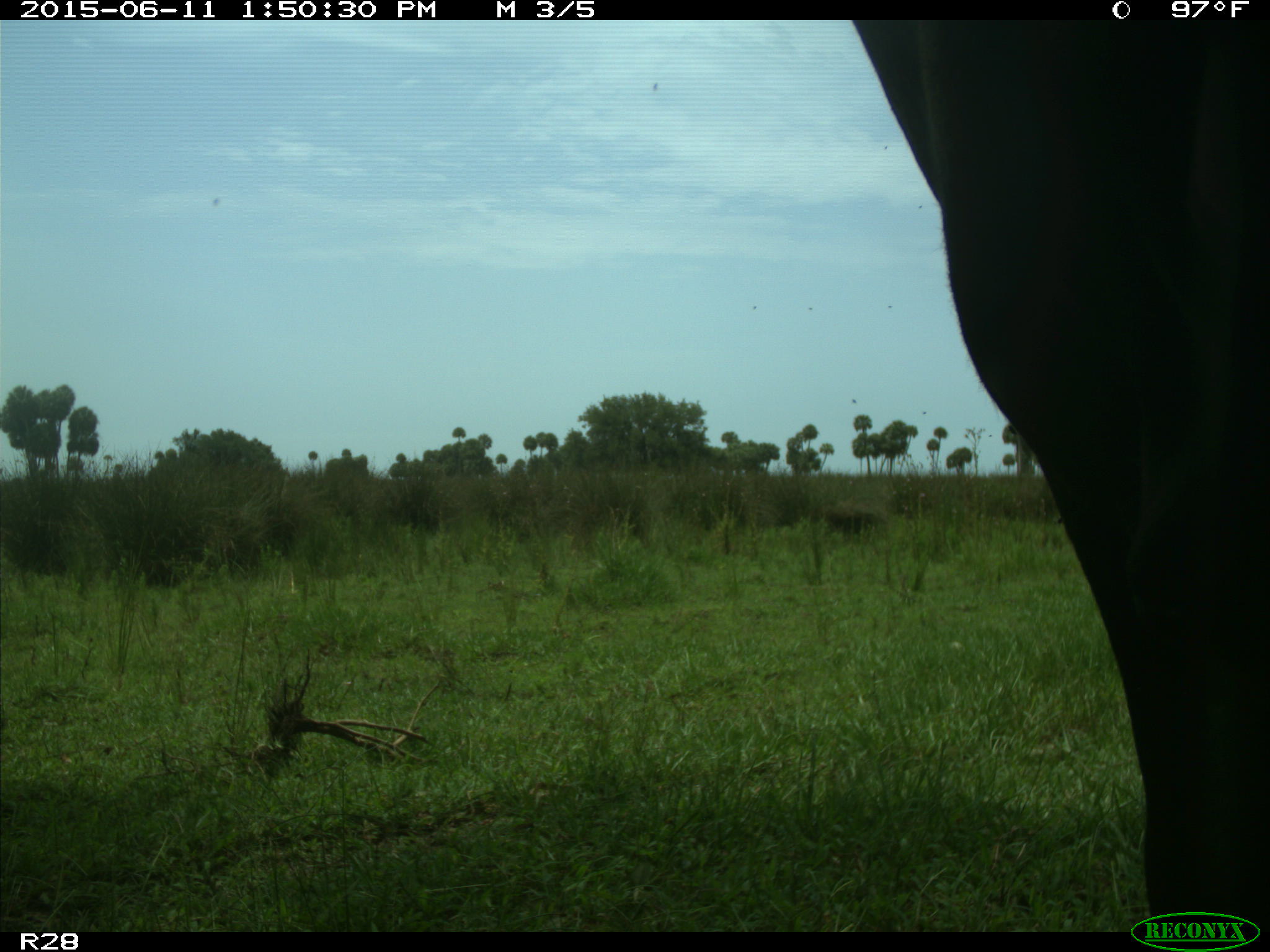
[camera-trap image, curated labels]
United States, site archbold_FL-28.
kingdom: Animalia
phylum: Chordata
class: Mammalia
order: Artiodactyla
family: Bovidae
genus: Bos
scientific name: Bos taurus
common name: domestic cow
Bos taurus (domestic cow).